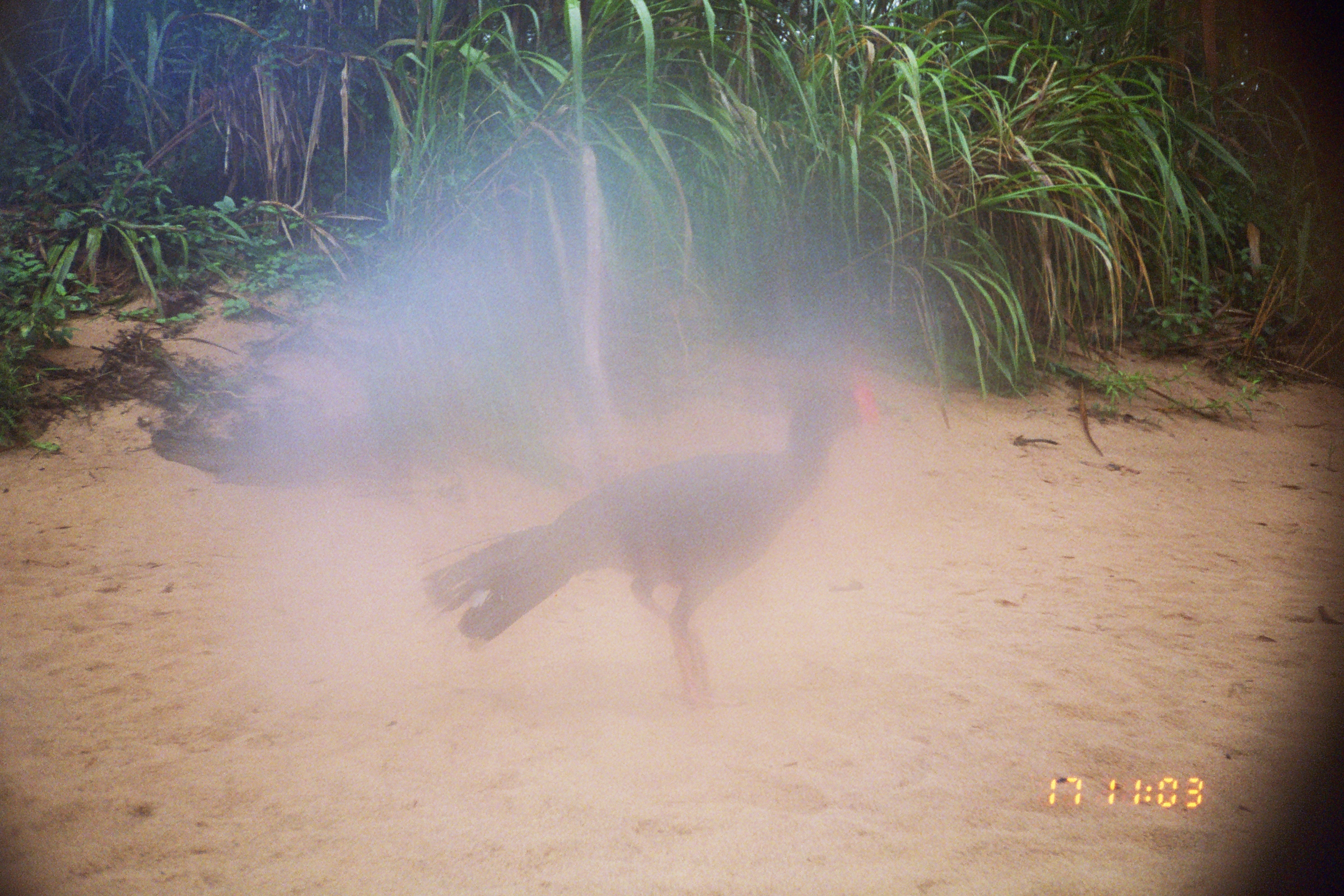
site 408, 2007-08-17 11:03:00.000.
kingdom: Animalia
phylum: Chordata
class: Aves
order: Galliformes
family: Cracidae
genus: Mitu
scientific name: Mitu tuberosum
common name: razor-billed curassow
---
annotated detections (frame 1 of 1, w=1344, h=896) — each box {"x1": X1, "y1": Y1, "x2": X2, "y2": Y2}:
mitu tuberosum: {"x1": 418, "y1": 370, "x2": 882, "y2": 707}